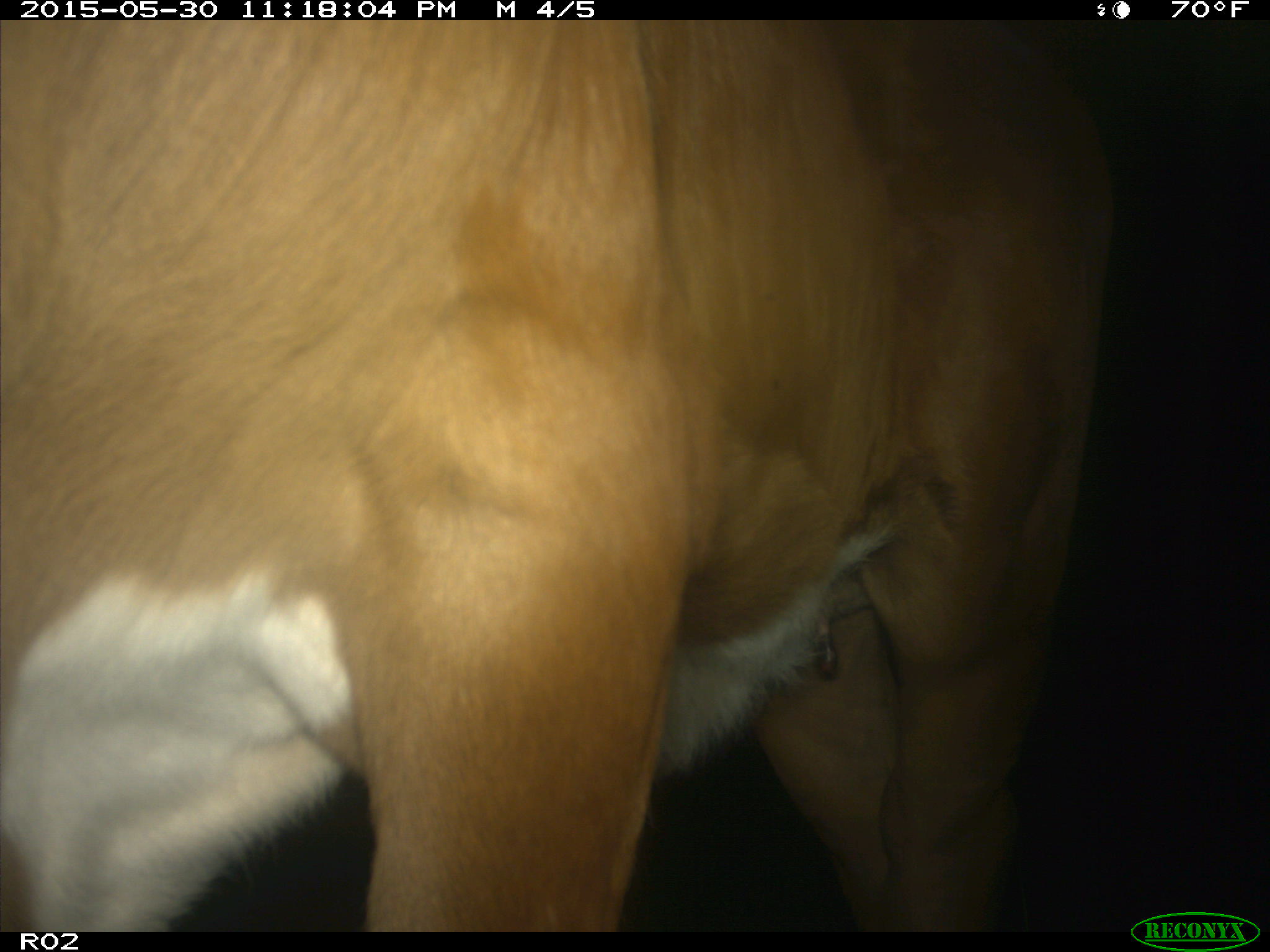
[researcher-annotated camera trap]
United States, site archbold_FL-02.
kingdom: Animalia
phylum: Chordata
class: Mammalia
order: Artiodactyla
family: Bovidae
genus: Bos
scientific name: Bos taurus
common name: domestic cow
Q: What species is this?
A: Bos taurus (domestic cow).